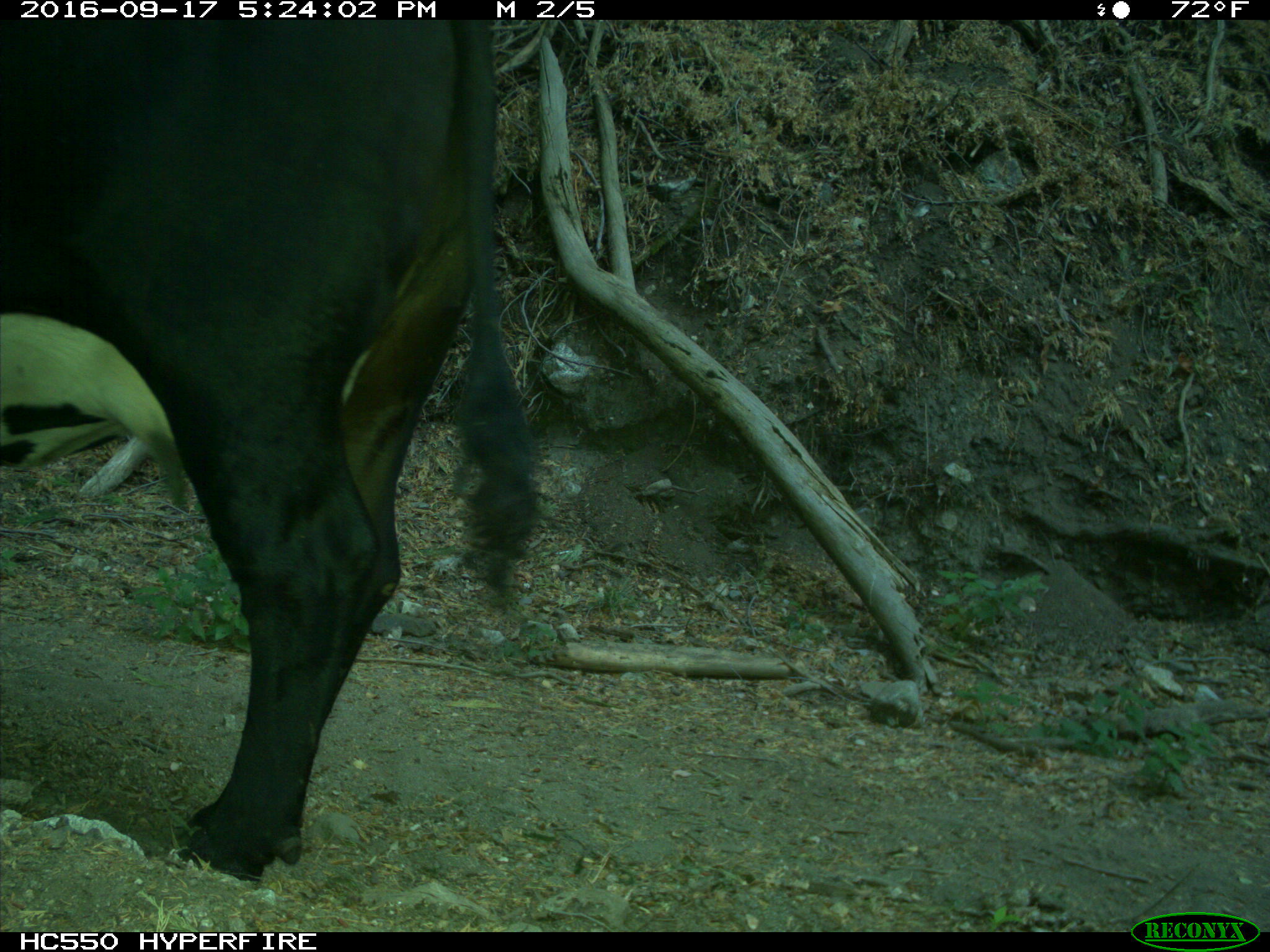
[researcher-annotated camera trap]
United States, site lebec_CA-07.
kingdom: Animalia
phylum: Chordata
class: Mammalia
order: Artiodactyla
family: Bovidae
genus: Bos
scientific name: Bos taurus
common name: domestic cow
Bos taurus (domestic cow).